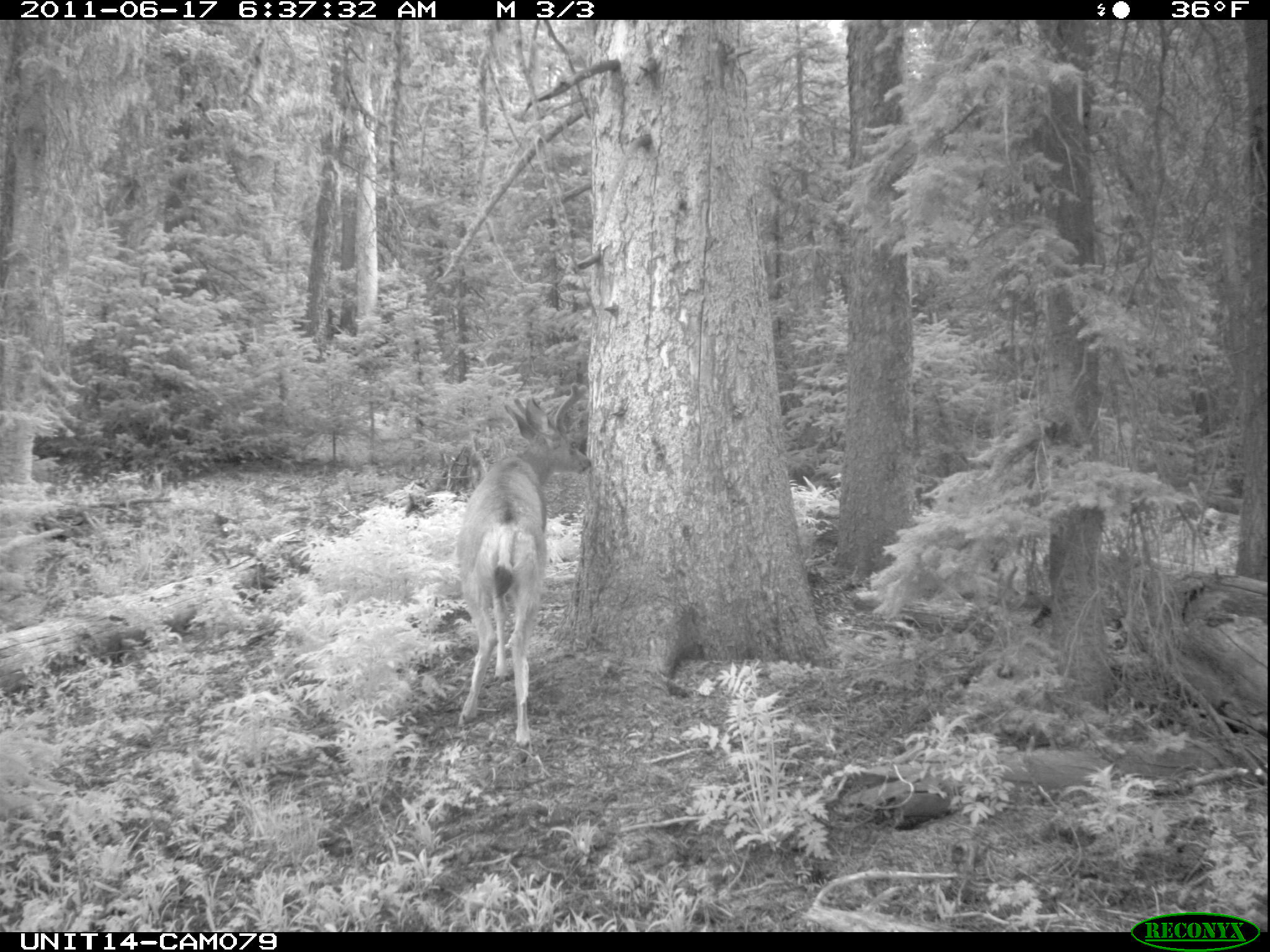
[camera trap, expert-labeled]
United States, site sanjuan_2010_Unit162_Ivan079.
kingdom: Animalia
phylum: Chordata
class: Mammalia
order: Artiodactyla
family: Cervidae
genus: Odocoileus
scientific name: Odocoileus hemionus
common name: mule deer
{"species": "Odocoileus hemionus (mule deer)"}